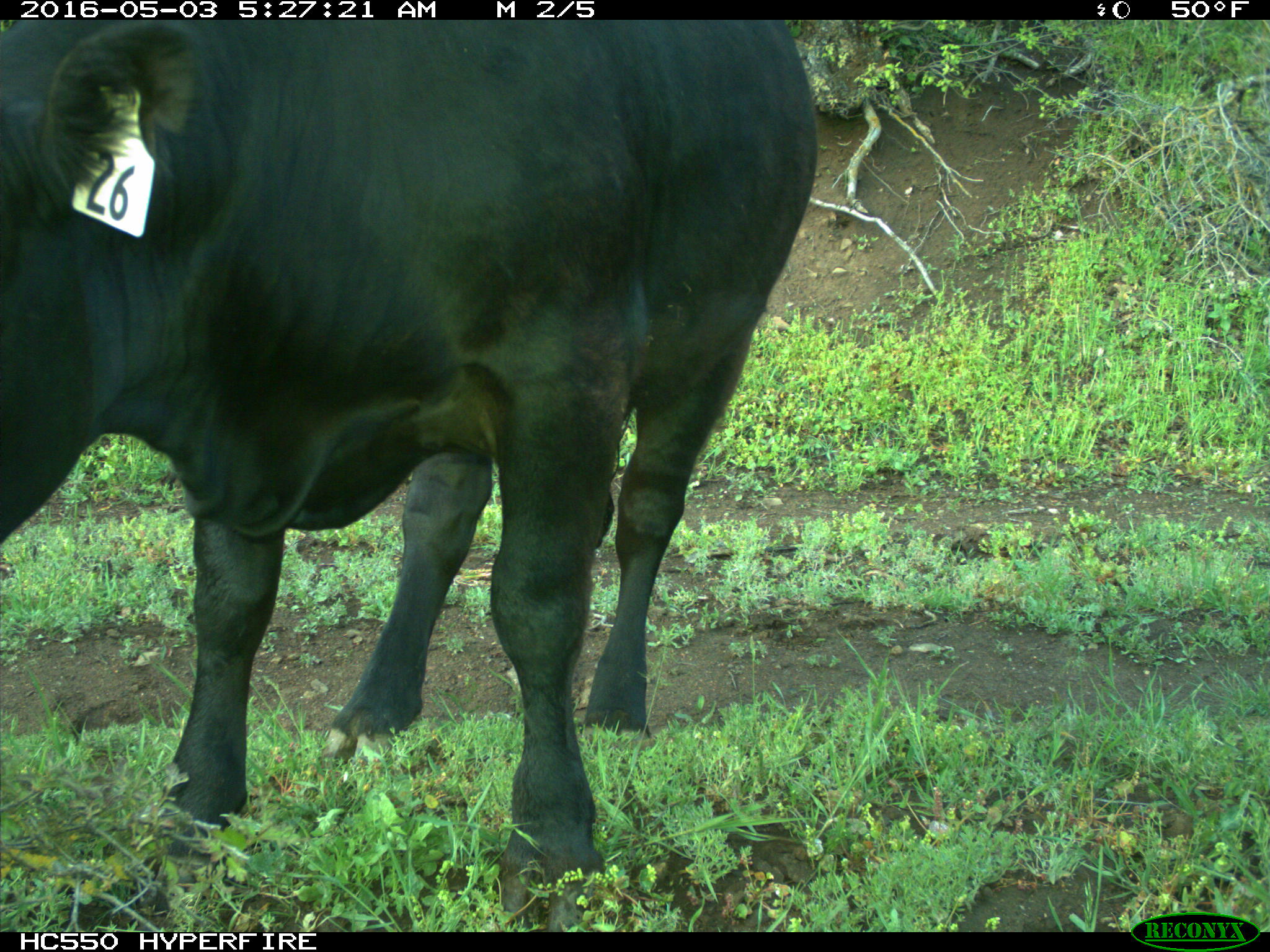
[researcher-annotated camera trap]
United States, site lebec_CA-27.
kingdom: Animalia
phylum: Chordata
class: Mammalia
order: Artiodactyla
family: Bovidae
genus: Bos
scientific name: Bos taurus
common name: domestic cow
Bos taurus (domestic cow).